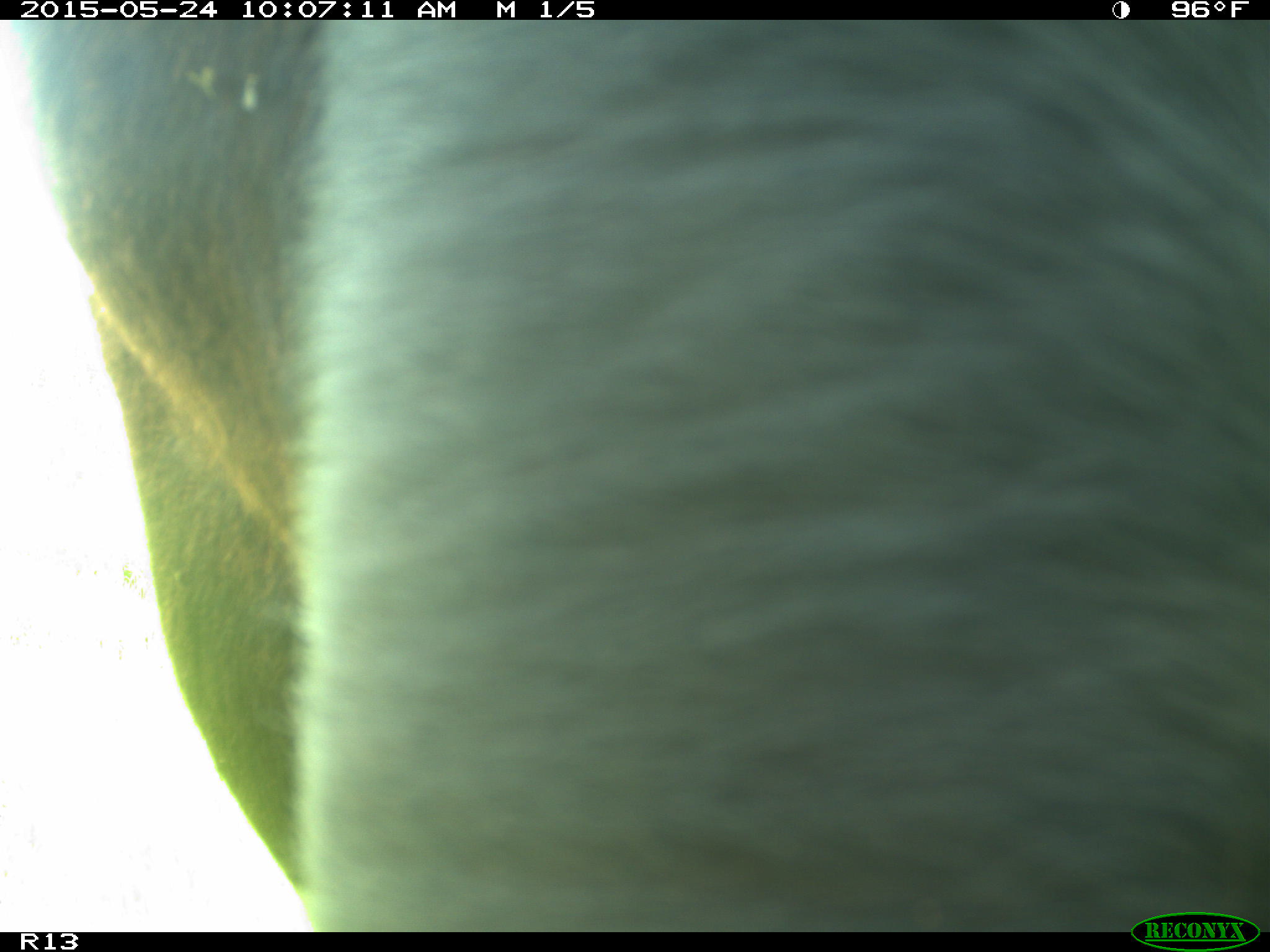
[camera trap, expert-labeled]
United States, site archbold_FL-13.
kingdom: Animalia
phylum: Chordata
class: Mammalia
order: Artiodactyla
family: Bovidae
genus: Bos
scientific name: Bos taurus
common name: domestic cow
Bos taurus (domestic cow).